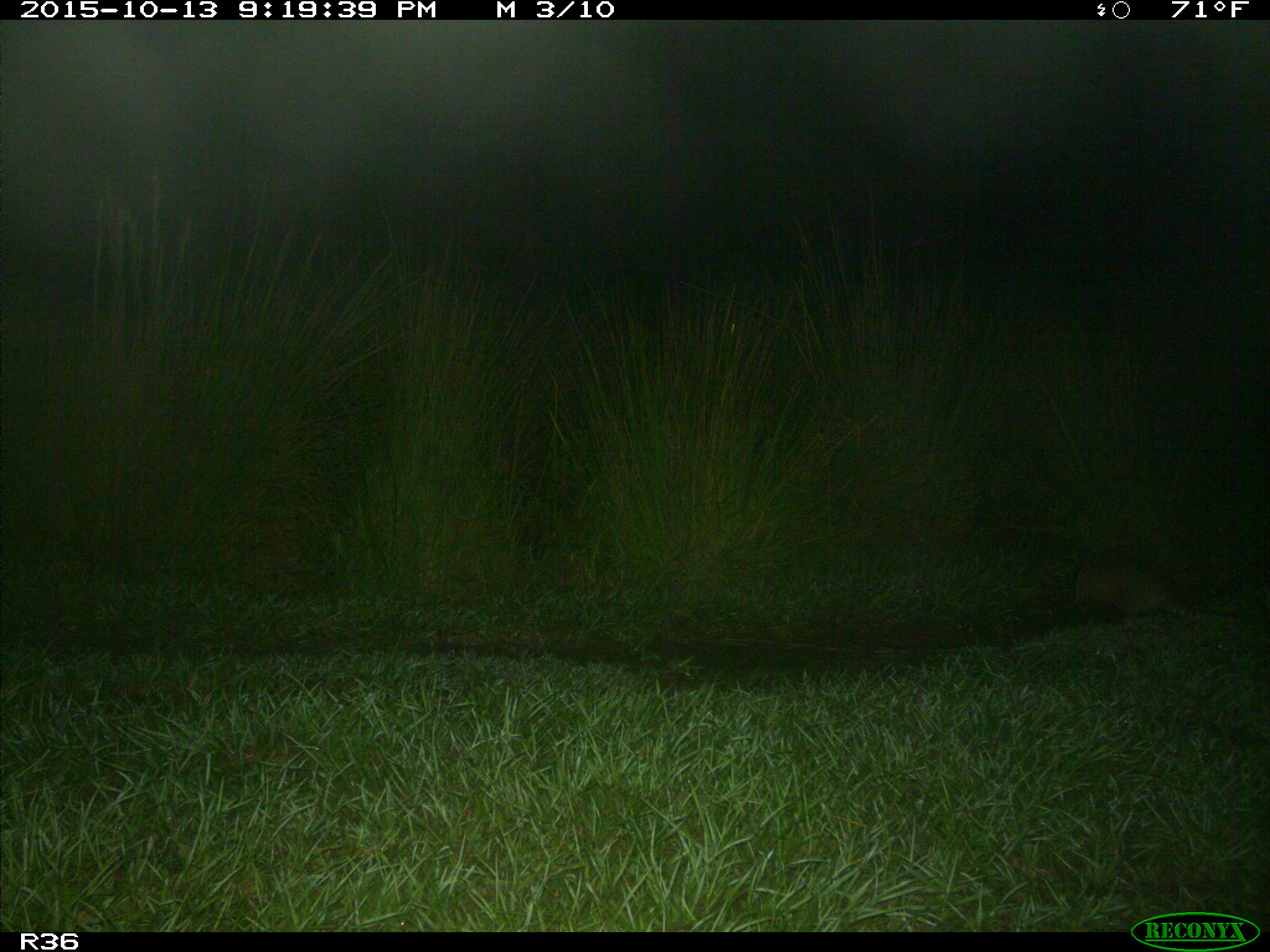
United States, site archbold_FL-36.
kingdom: Animalia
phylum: Chordata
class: Mammalia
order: Cingulata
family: Dasypodidae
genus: Dasypus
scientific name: Dasypus novemcinctus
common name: nine-banded armadillo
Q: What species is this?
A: Dasypus novemcinctus (nine-banded armadillo).